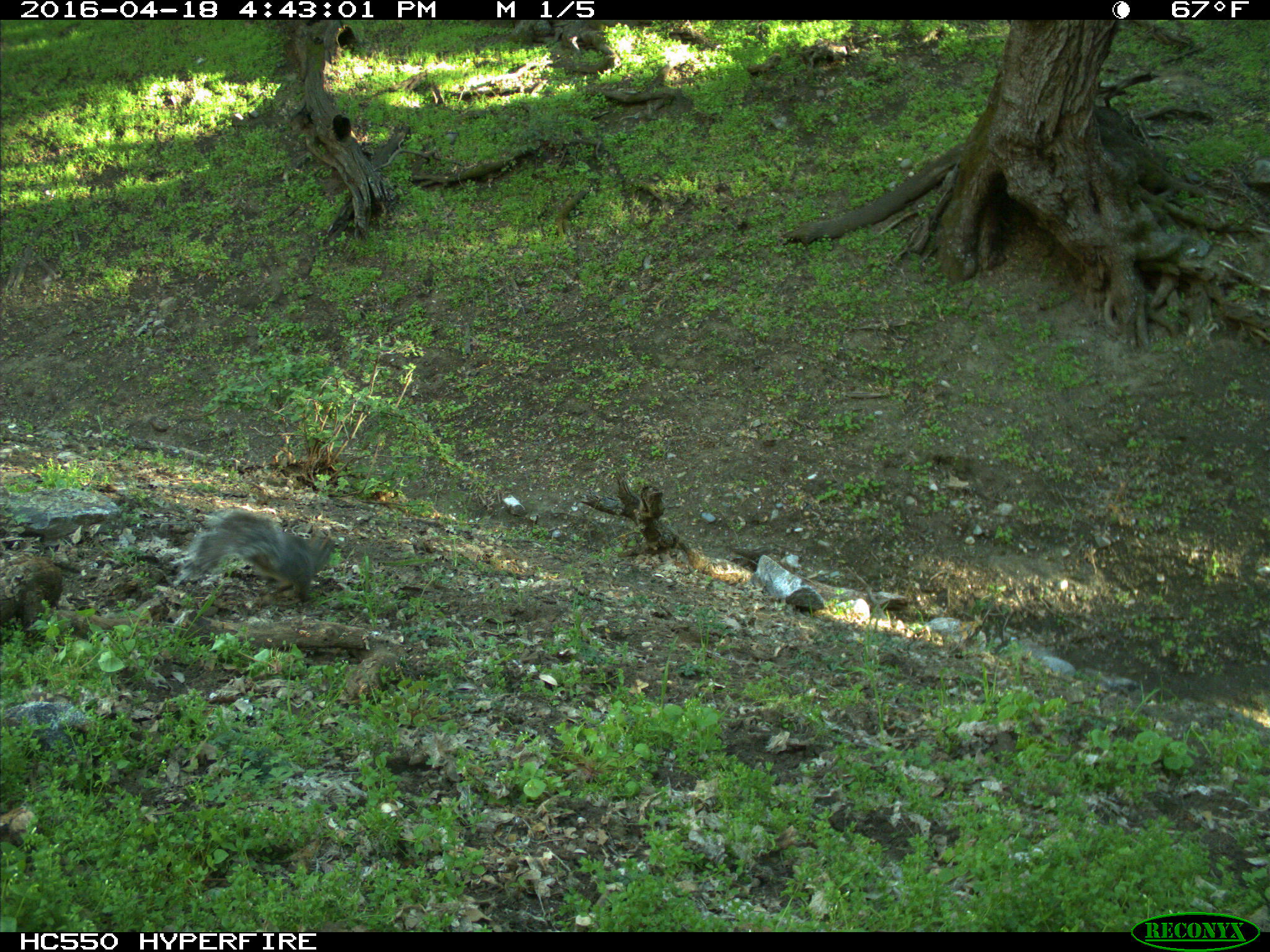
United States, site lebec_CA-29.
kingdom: Animalia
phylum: Chordata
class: Mammalia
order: Rodentia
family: Sciuridae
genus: Sciurus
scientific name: Sciurus carolinensis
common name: eastern gray squirrel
Sciurus carolinensis (eastern gray squirrel).